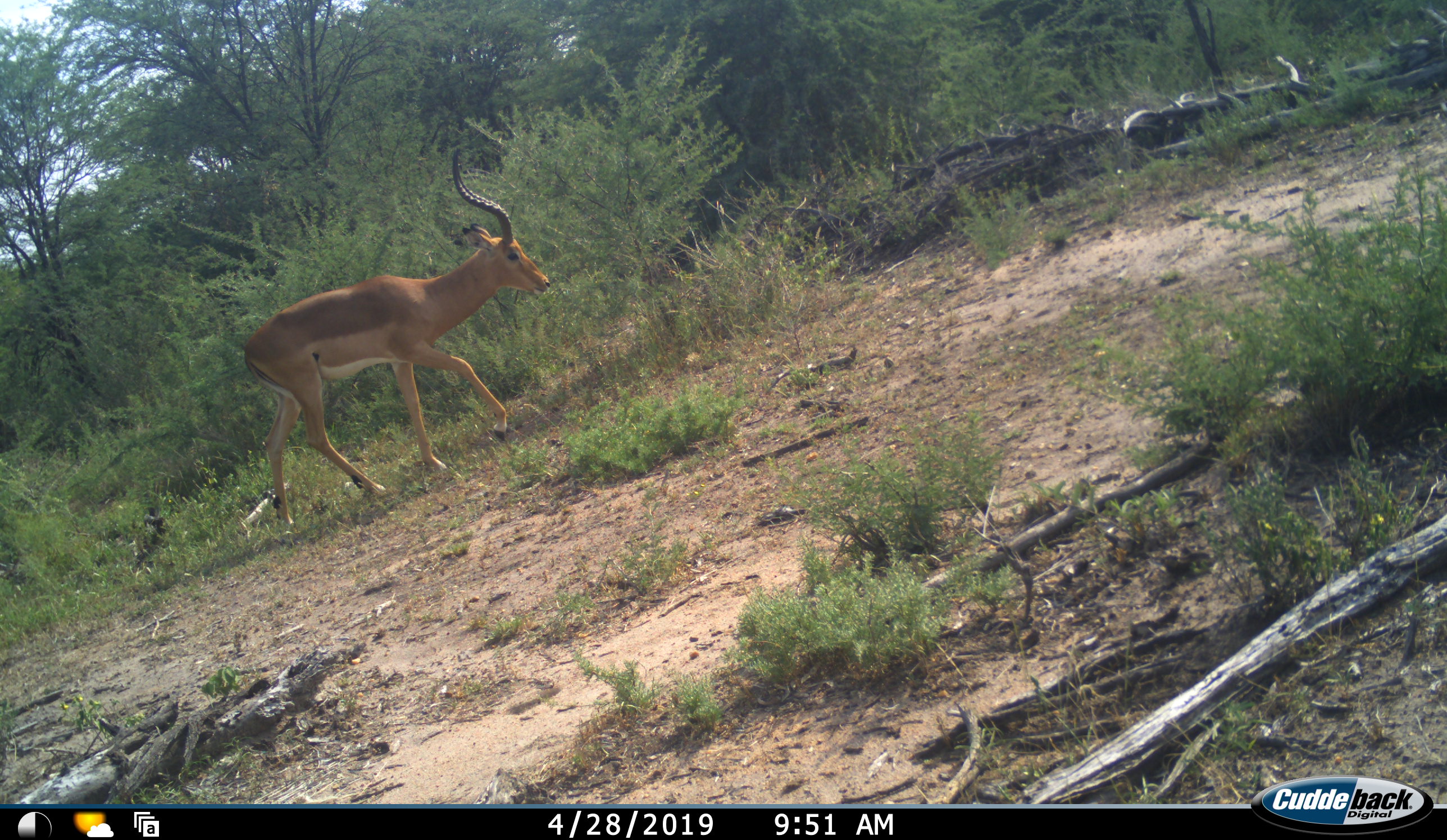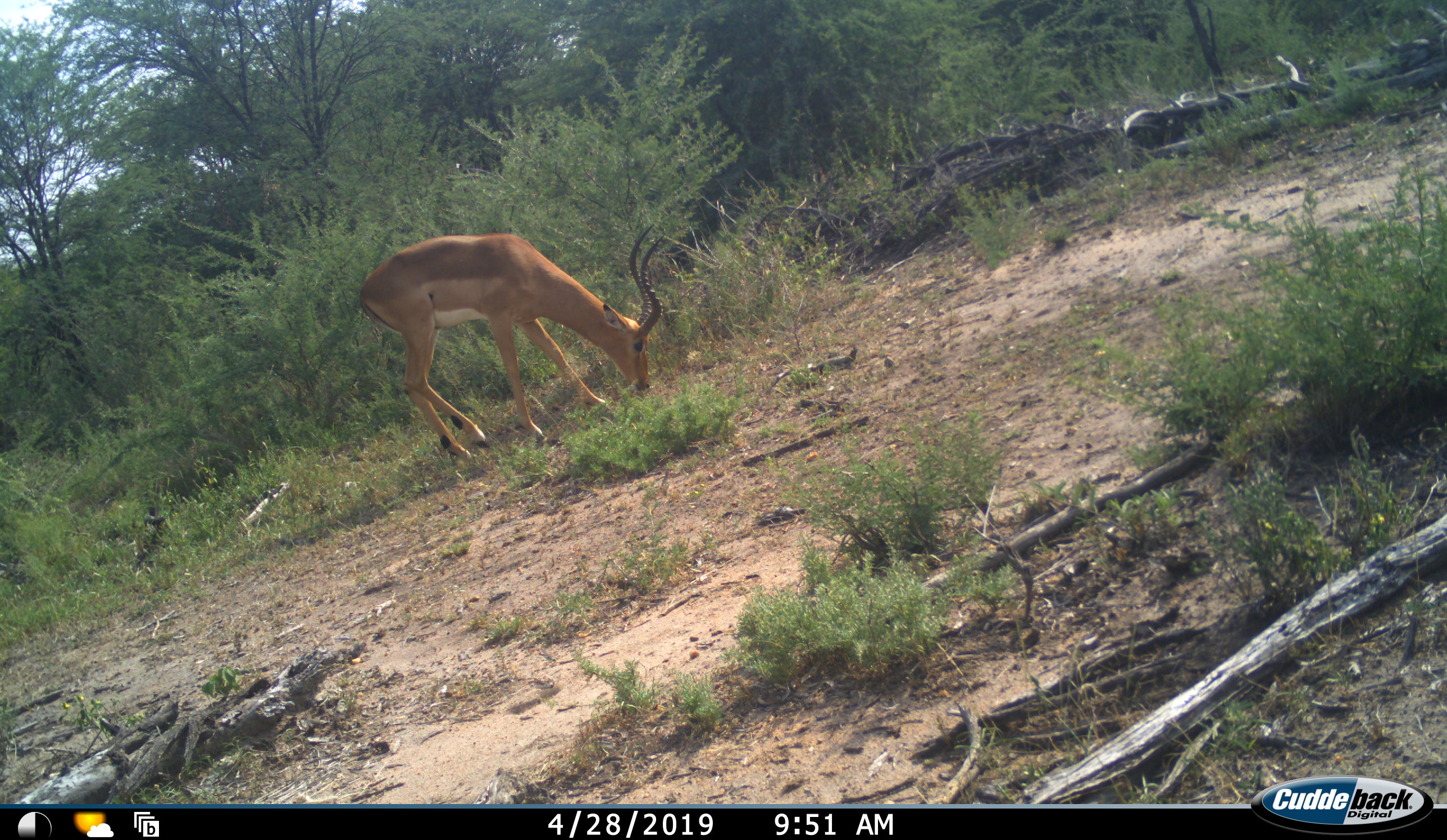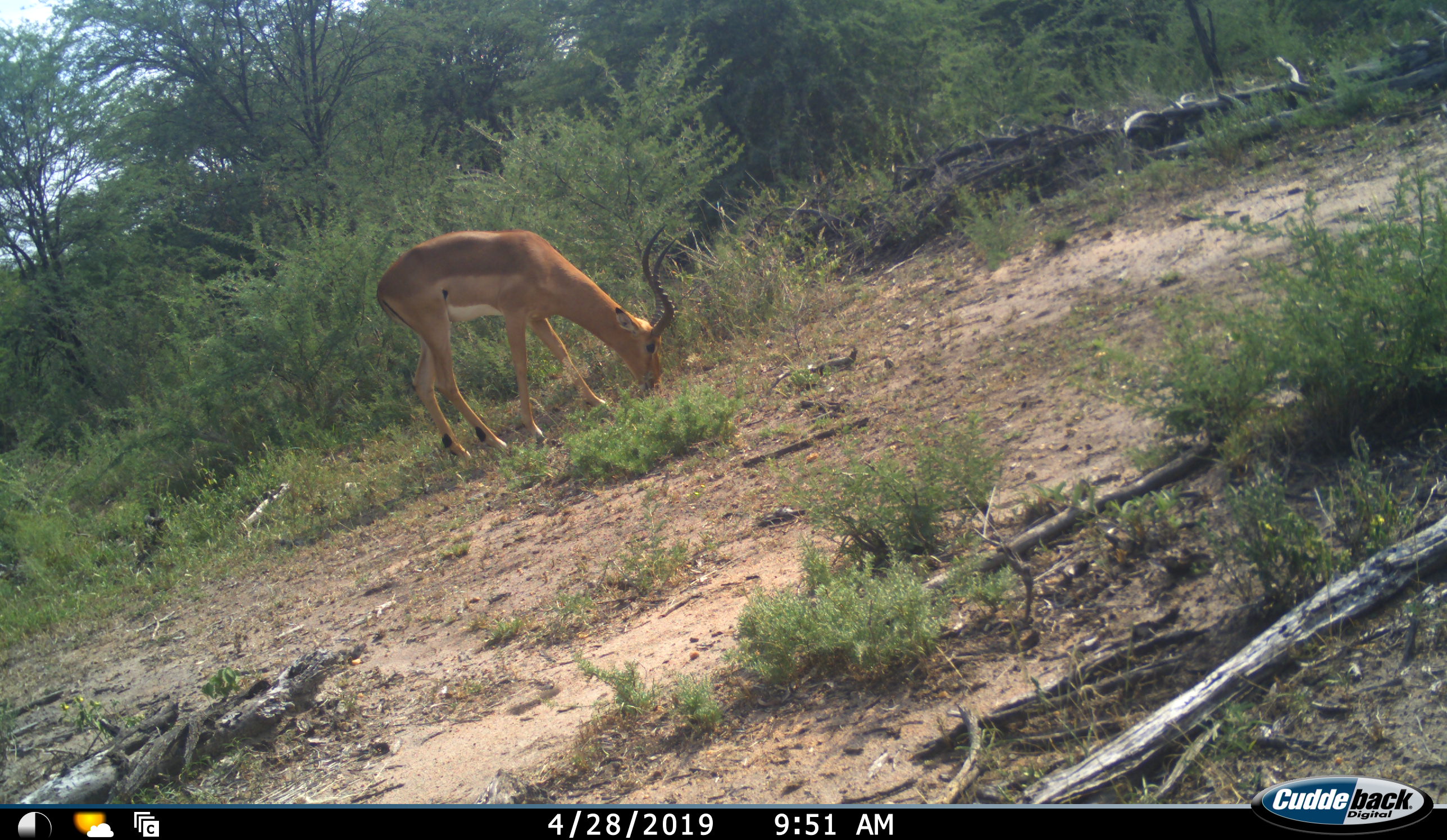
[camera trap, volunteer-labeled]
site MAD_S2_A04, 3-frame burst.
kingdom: Animalia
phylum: Chordata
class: Mammalia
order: Artiodactyla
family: Bovidae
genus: Aepyceros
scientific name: Aepyceros melampus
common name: impala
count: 1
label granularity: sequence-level